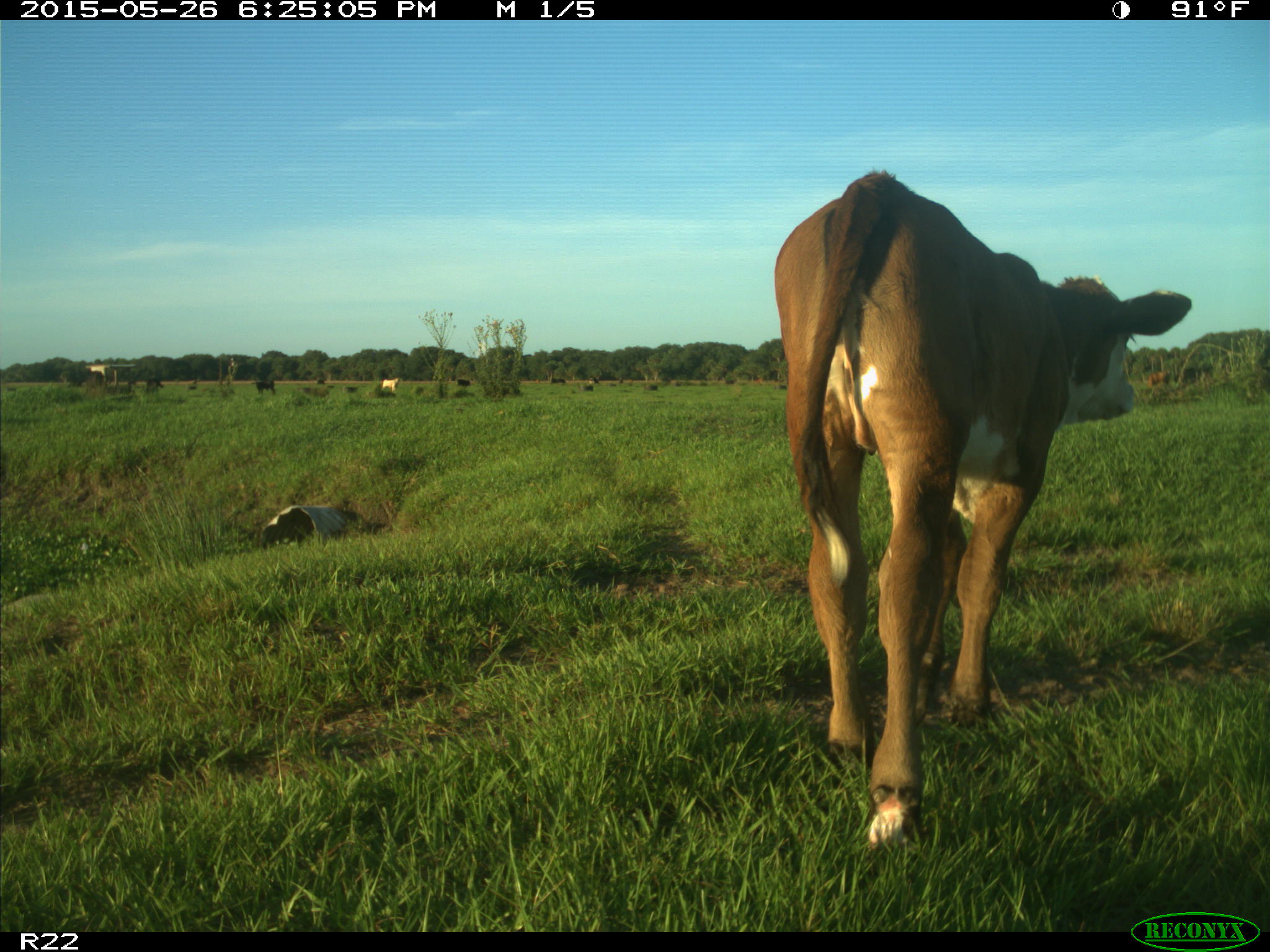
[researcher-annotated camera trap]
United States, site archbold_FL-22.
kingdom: Animalia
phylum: Chordata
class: Mammalia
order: Artiodactyla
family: Bovidae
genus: Bos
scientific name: Bos taurus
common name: domestic cow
Bos taurus (domestic cow).